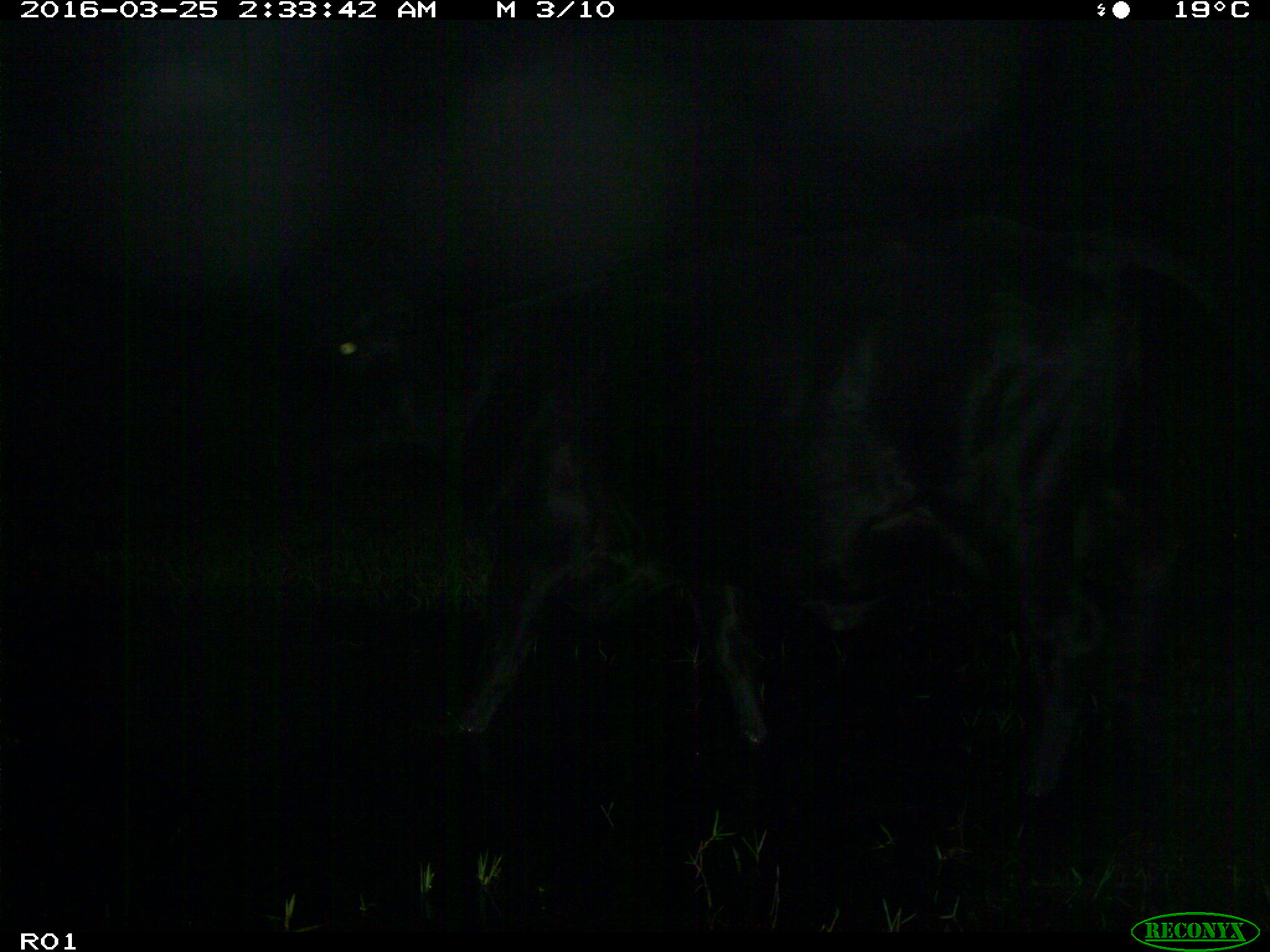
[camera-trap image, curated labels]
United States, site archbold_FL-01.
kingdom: Animalia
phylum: Chordata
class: Mammalia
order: Artiodactyla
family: Bovidae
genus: Bos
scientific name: Bos taurus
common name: domestic cow